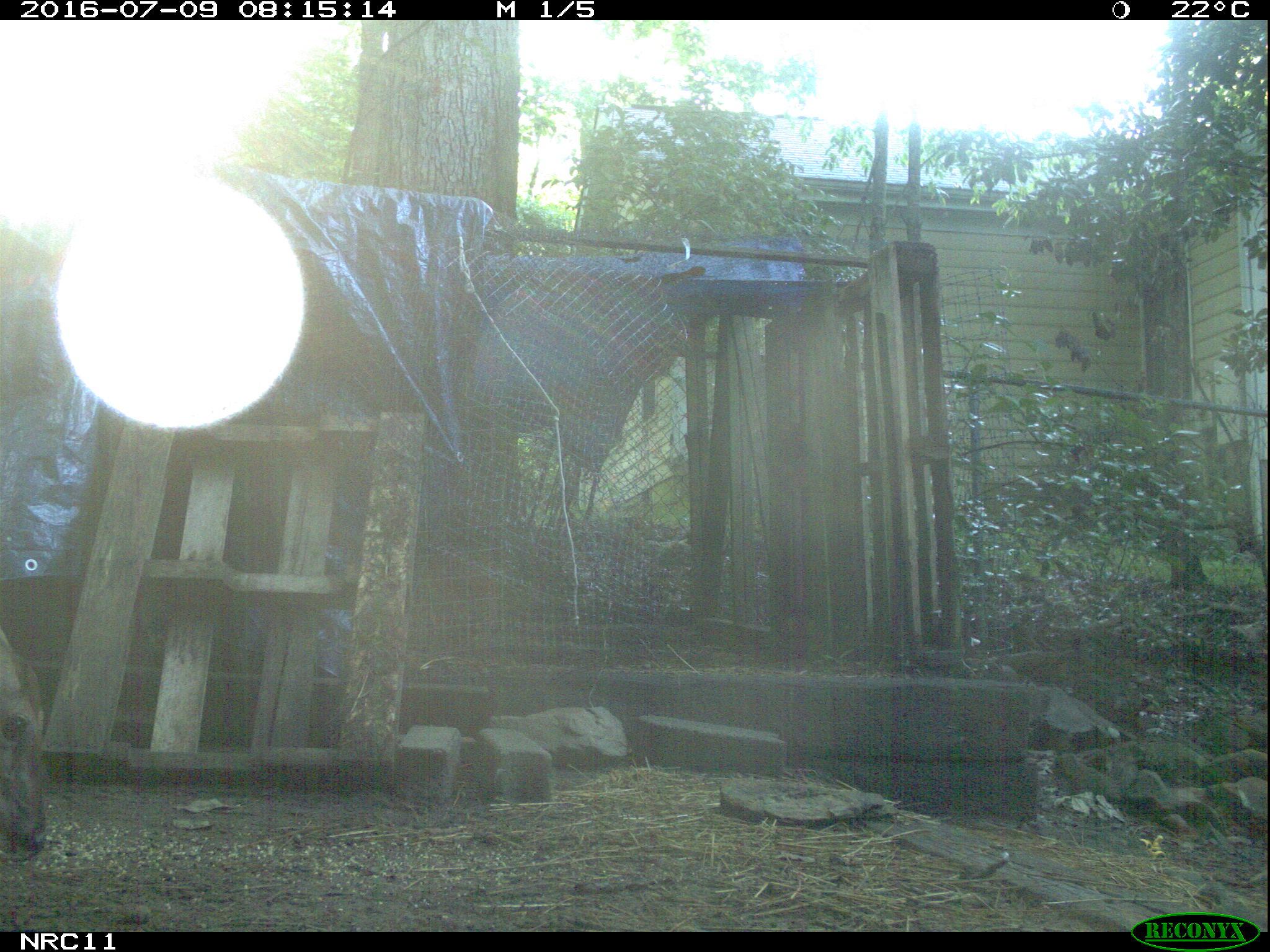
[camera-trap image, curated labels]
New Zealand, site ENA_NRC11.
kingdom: Animalia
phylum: Chordata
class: Mammalia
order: Artiodactyla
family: Cervidae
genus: Odocoileus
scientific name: Odocoileus virginianus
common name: white-tailed deer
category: white tailed deer